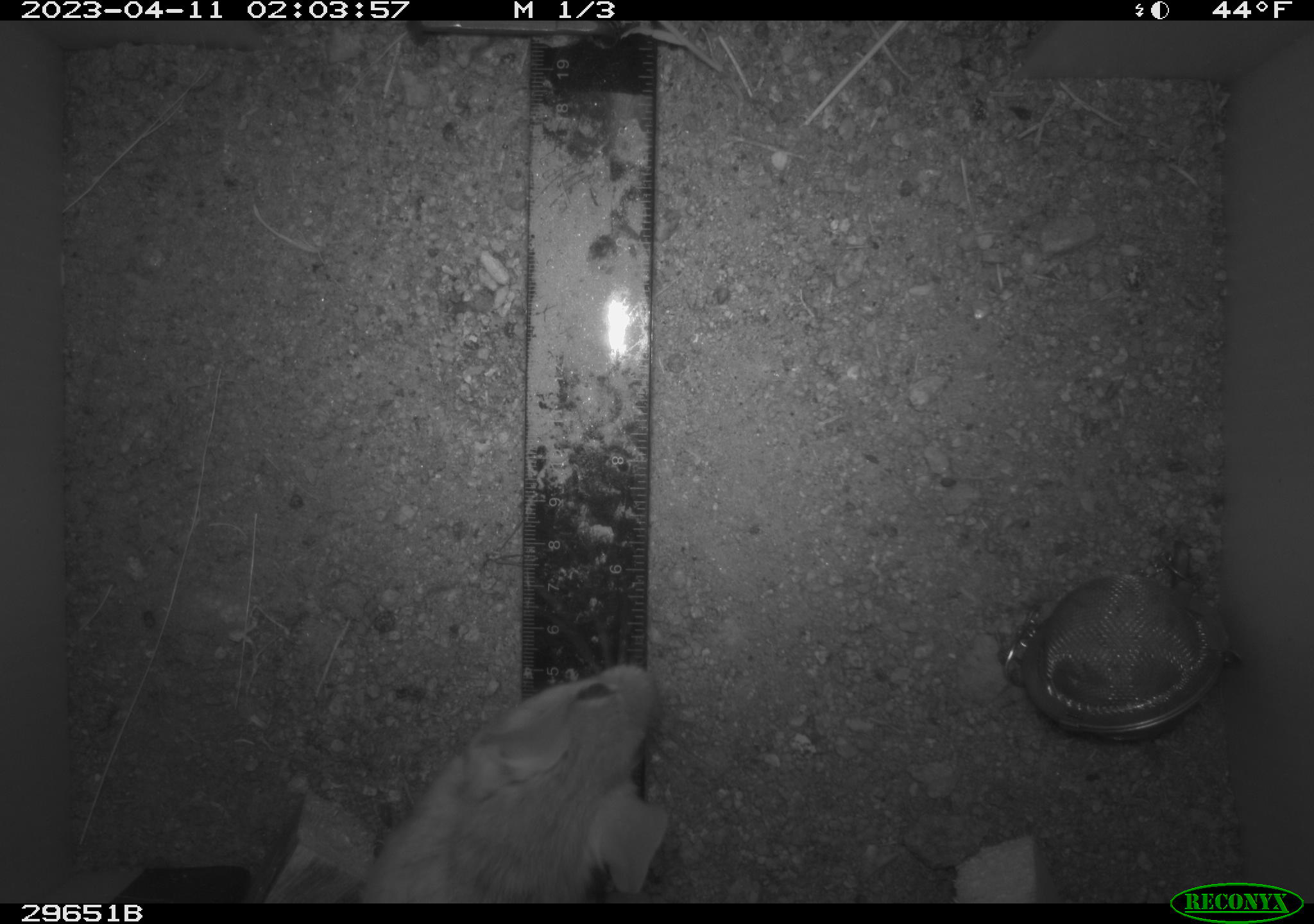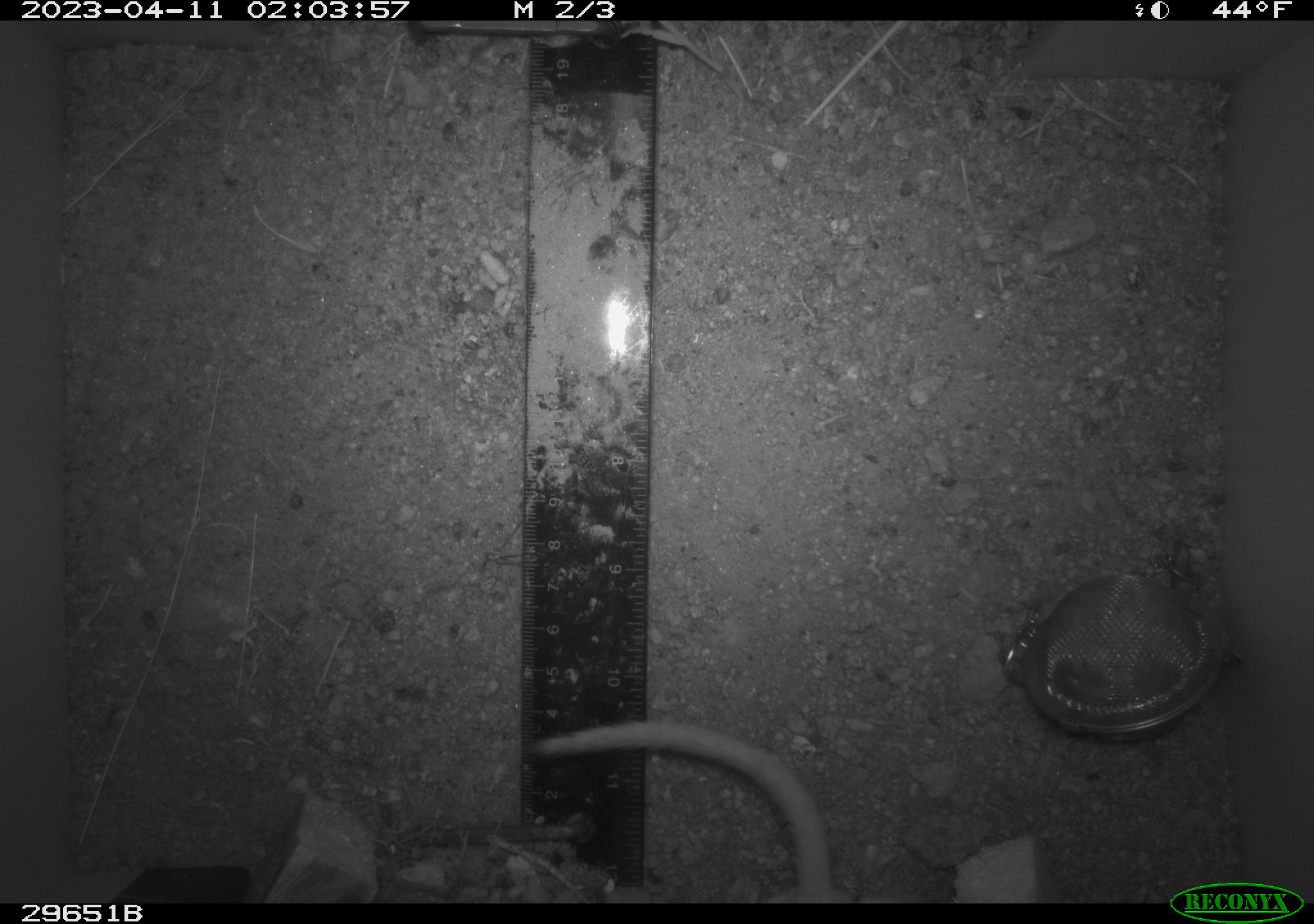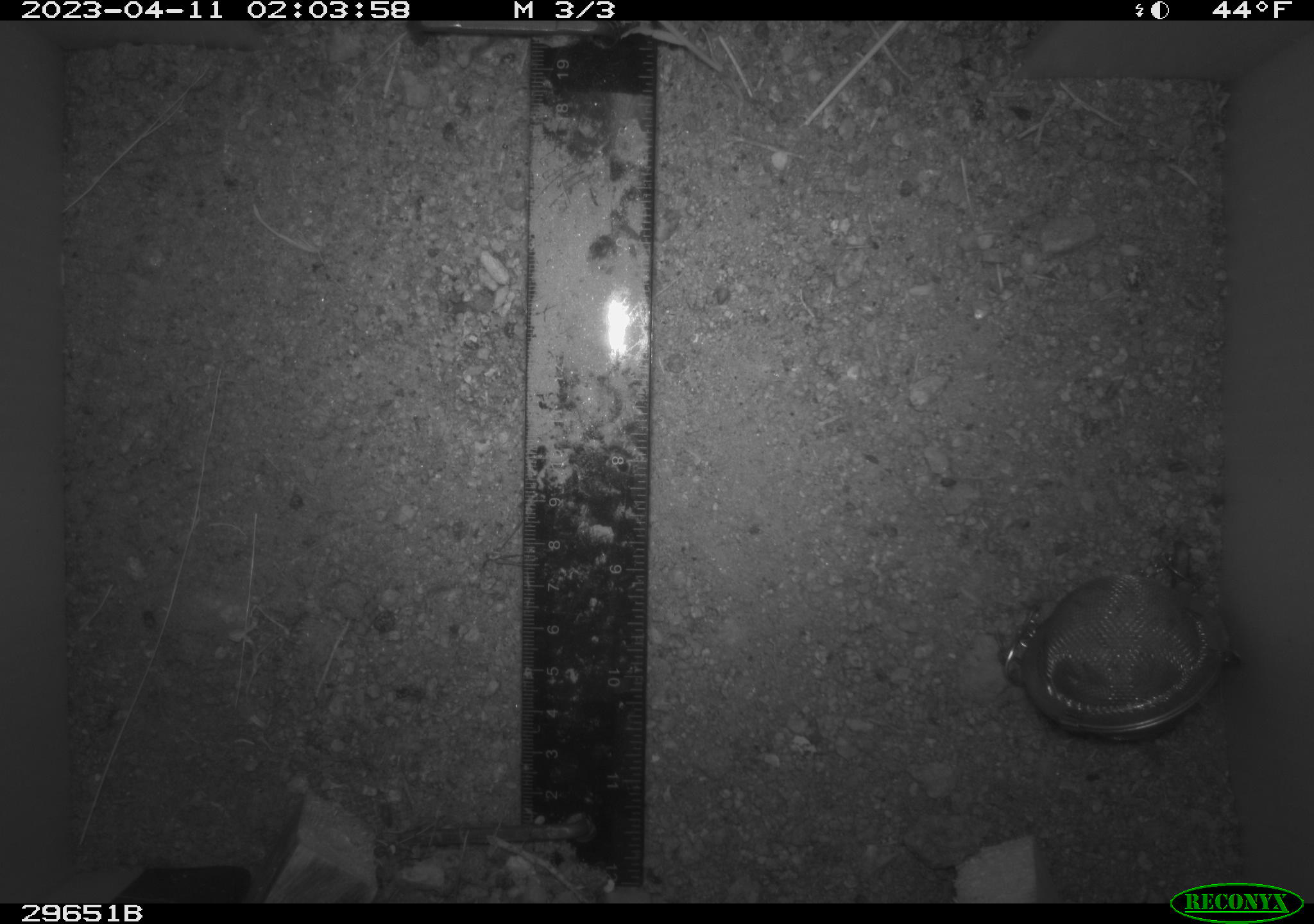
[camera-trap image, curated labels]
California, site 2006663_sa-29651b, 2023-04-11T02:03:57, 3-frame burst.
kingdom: Animalia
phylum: Chordata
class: Mammalia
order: Rodentia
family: Cricetidae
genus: Neotoma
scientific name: Neotoma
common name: pack rat or woodrat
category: neotoma species